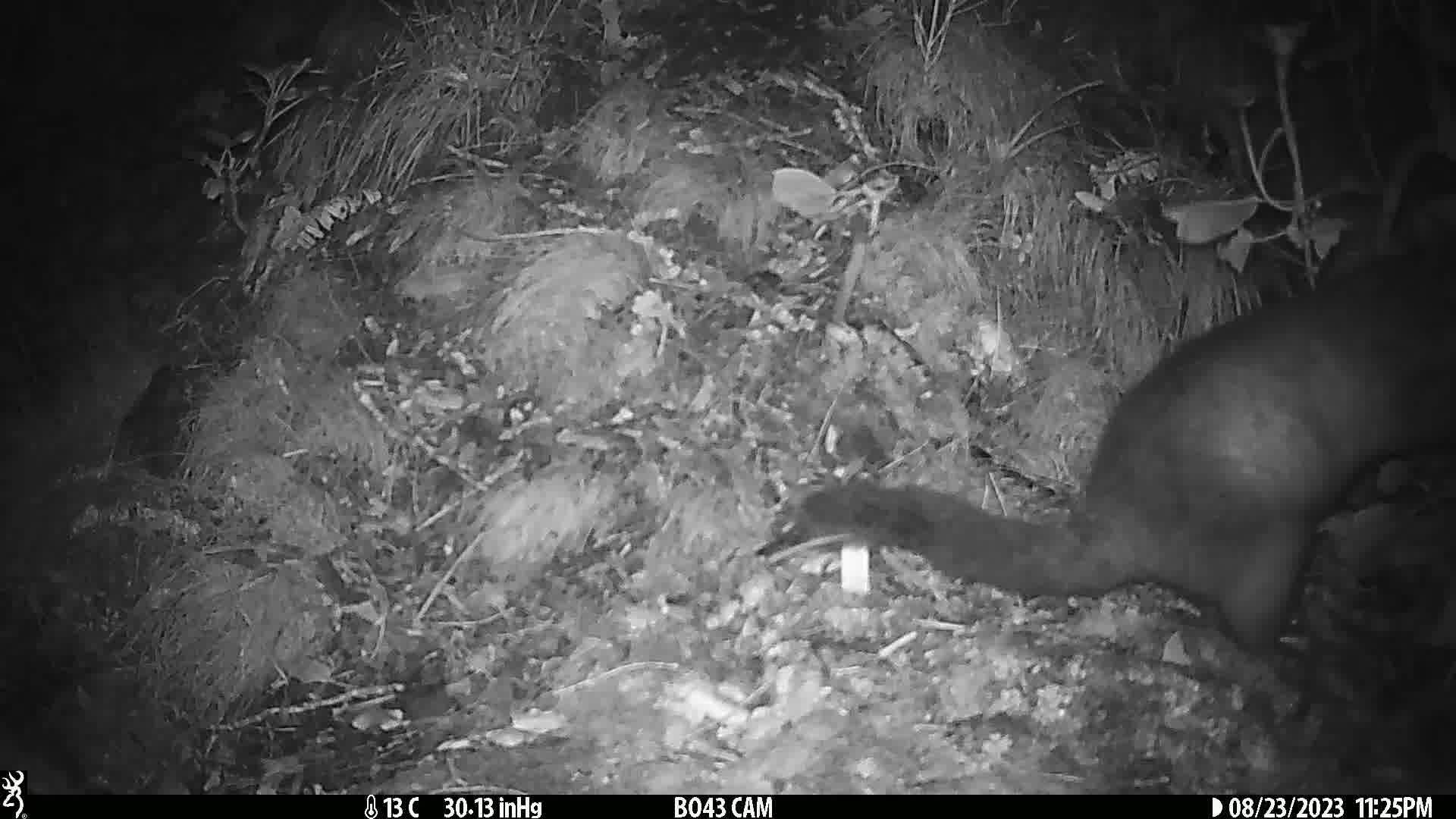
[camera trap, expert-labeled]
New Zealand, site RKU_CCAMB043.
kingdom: Animalia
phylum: Chordata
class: Mammalia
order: Diprotodontia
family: Phalangeridae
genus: Trichosurus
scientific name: Trichosurus vulpecula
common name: common brushtail possum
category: possum